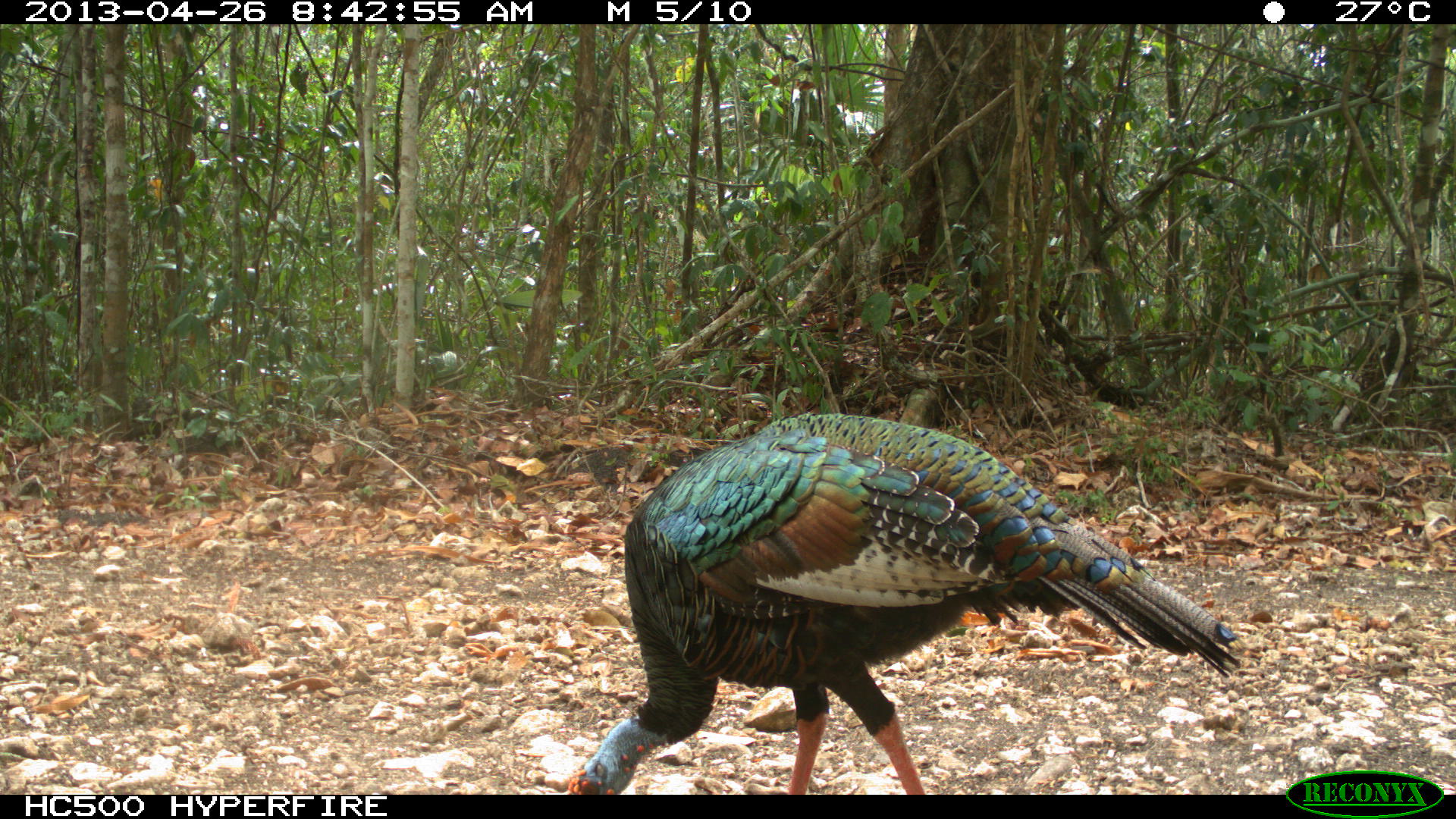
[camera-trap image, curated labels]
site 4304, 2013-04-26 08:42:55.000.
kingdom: Animalia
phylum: Chordata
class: Aves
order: Galliformes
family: Phasianidae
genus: Meleagris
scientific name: Meleagris ocellata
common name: ocellated turkey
Meleagris ocellata (ocellated turkey), count 2.